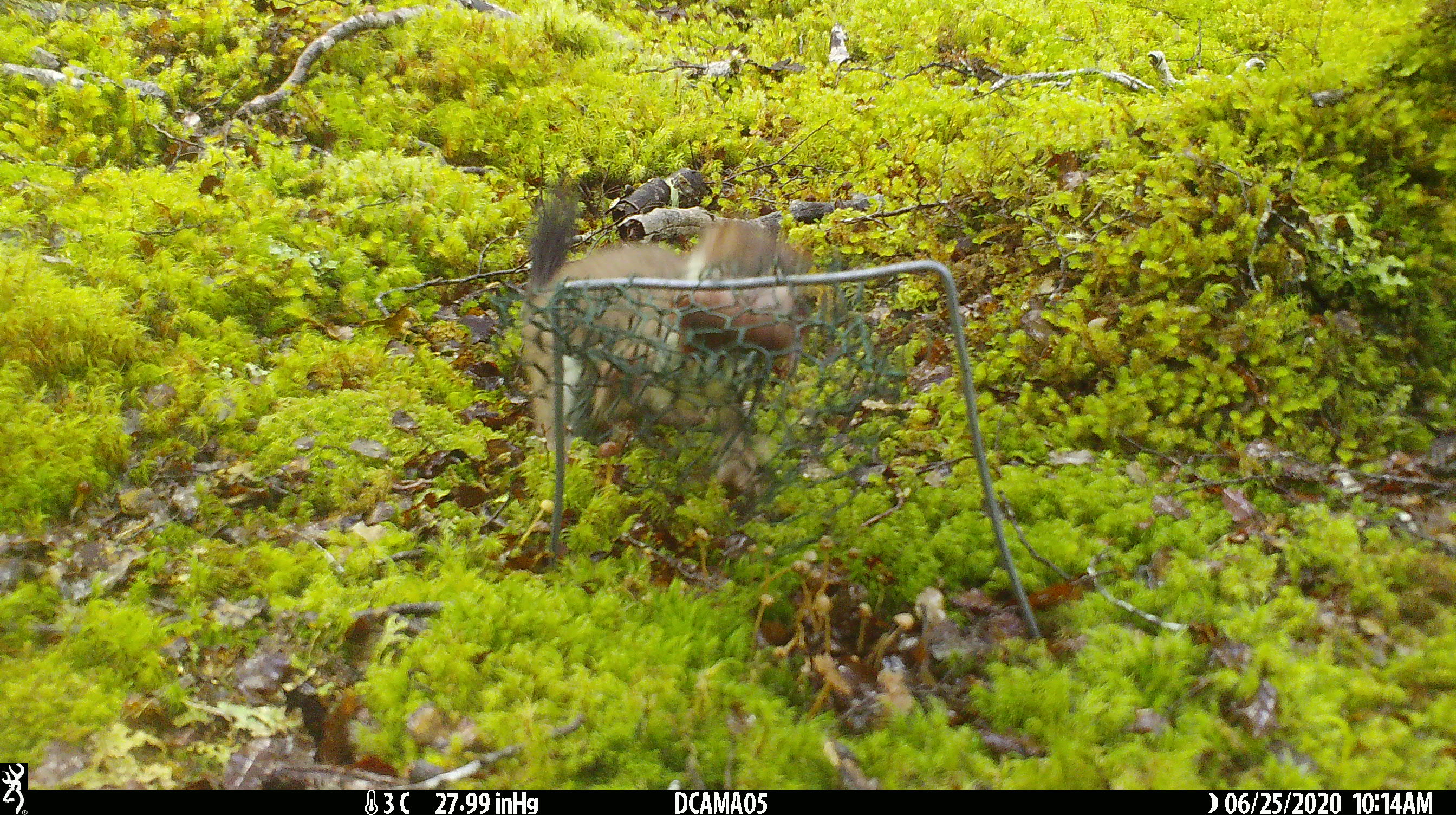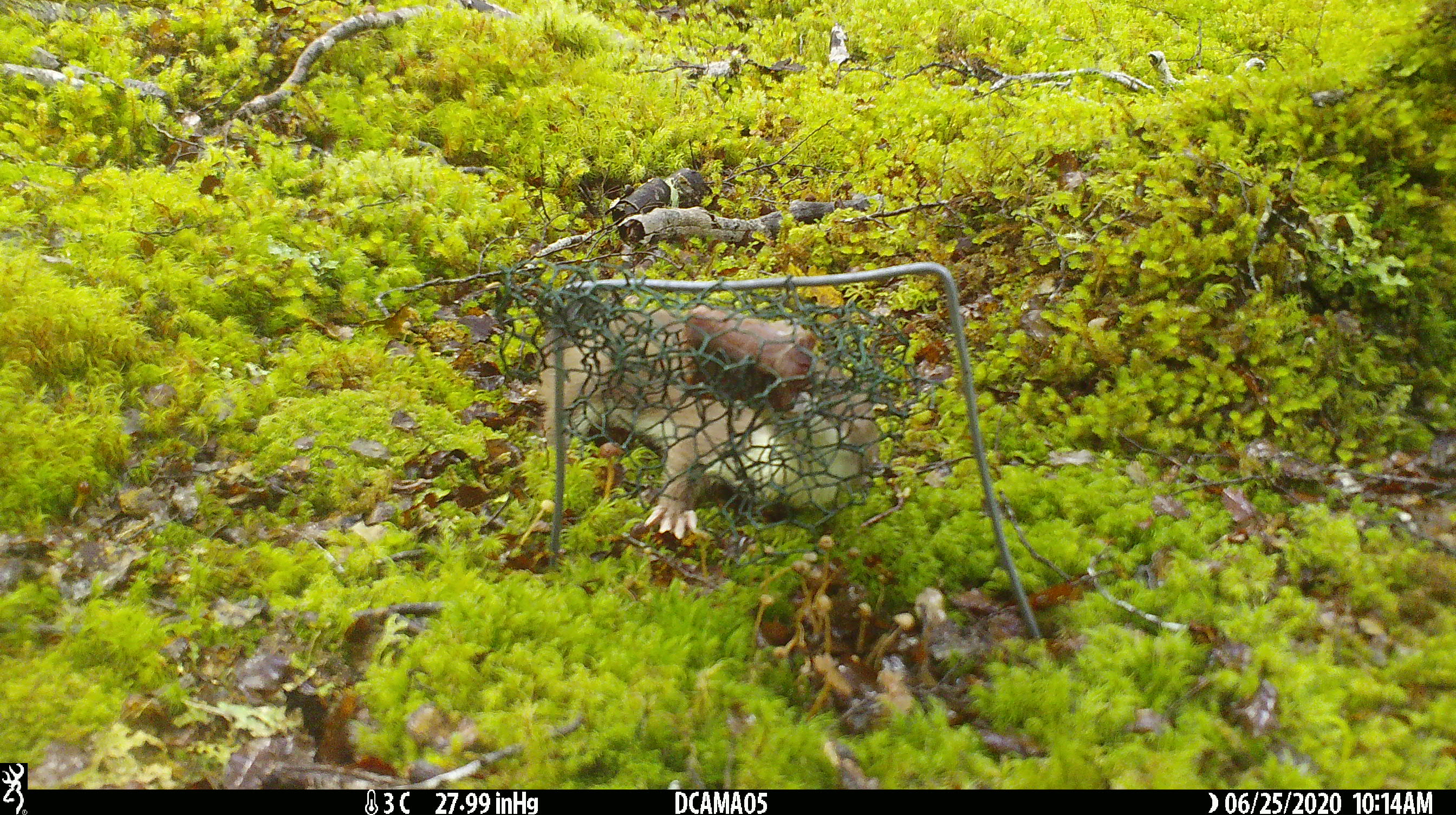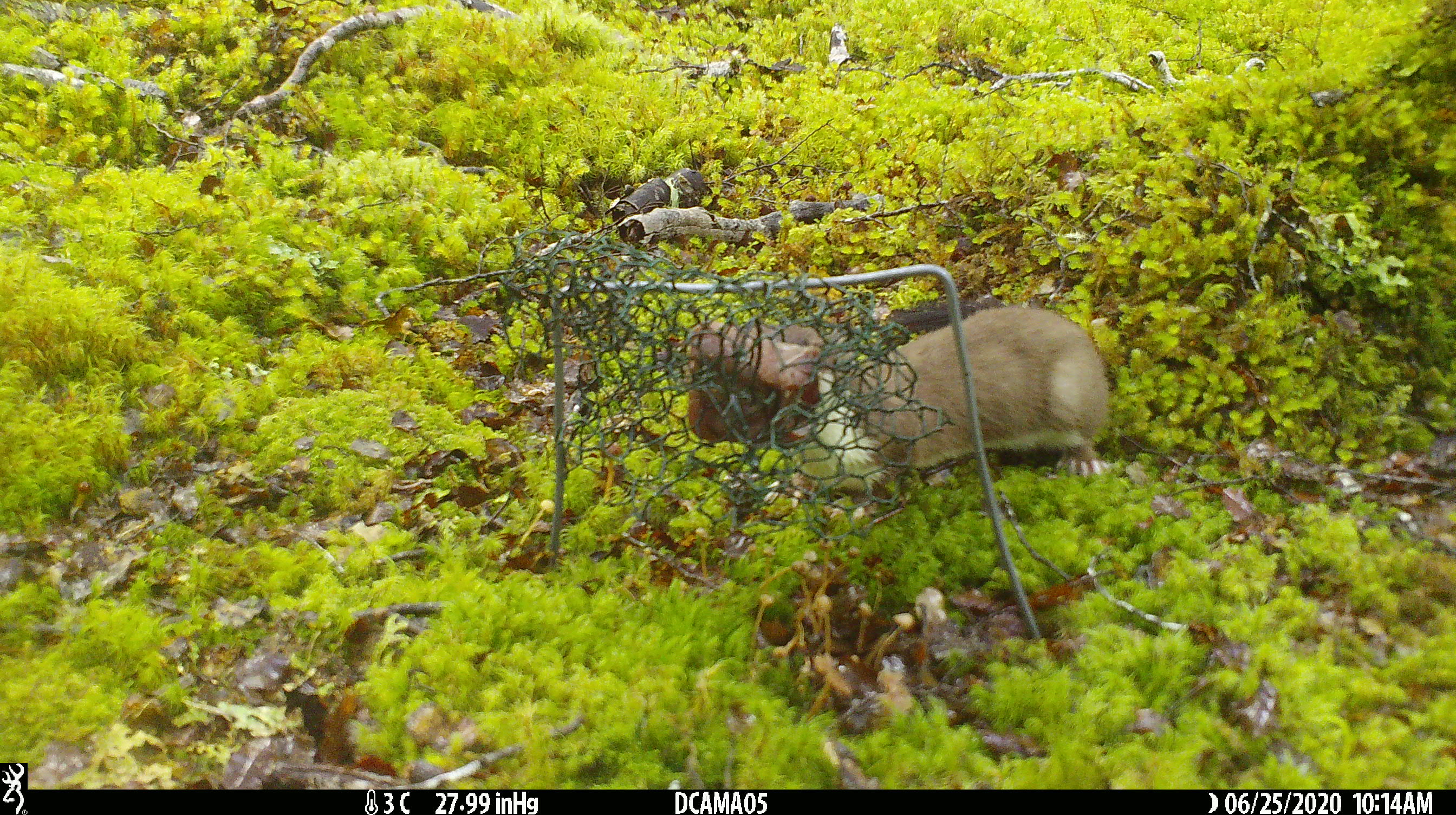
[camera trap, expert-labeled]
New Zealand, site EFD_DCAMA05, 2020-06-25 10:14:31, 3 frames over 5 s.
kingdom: Animalia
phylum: Chordata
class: Mammalia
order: Carnivora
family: Mustelidae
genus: Mustela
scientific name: Mustela erminea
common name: stoat